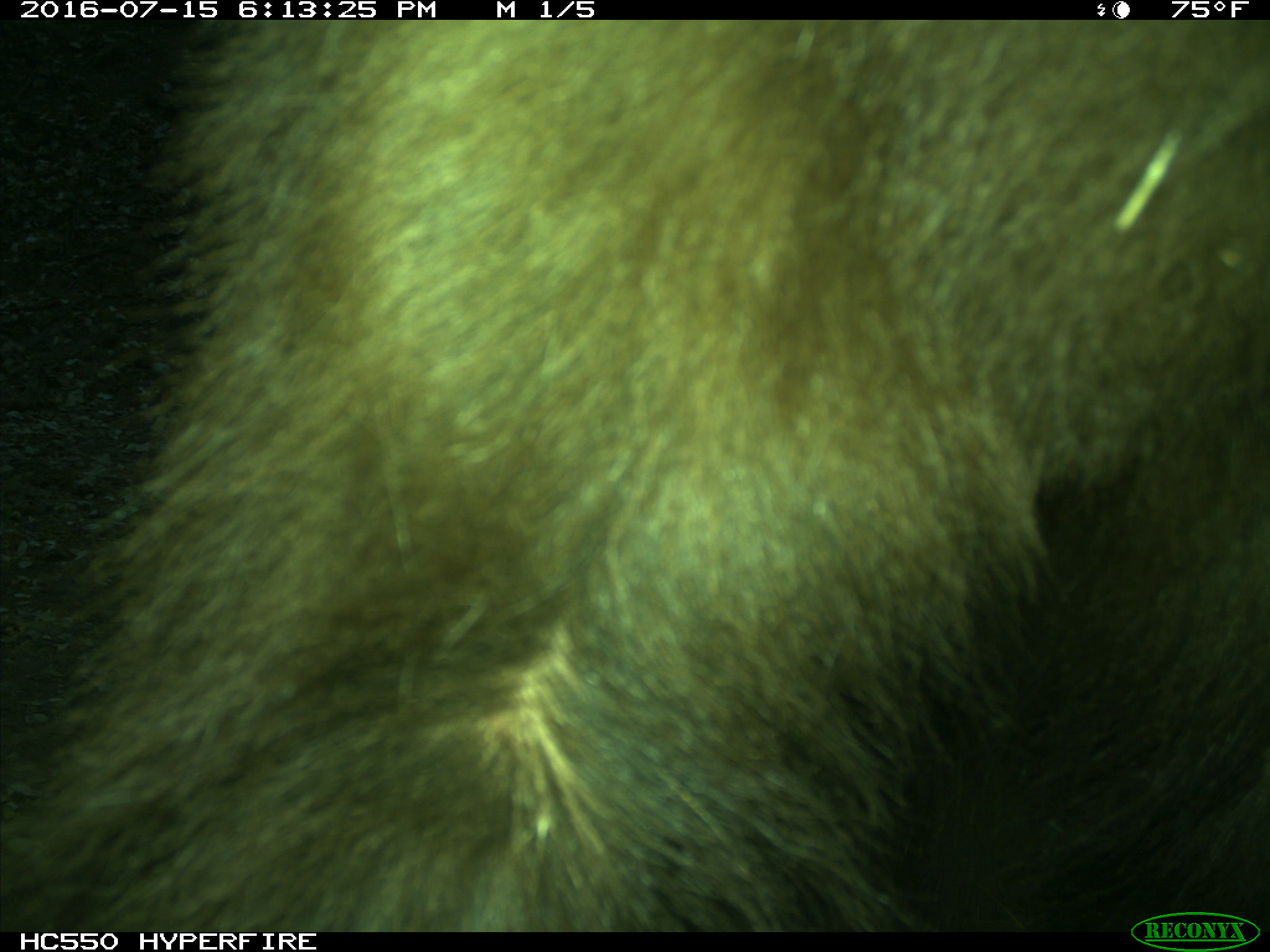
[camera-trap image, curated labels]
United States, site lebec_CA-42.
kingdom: Animalia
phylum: Chordata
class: Mammalia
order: Carnivora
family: Ursidae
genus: Ursus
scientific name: Ursus americanus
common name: american black bear